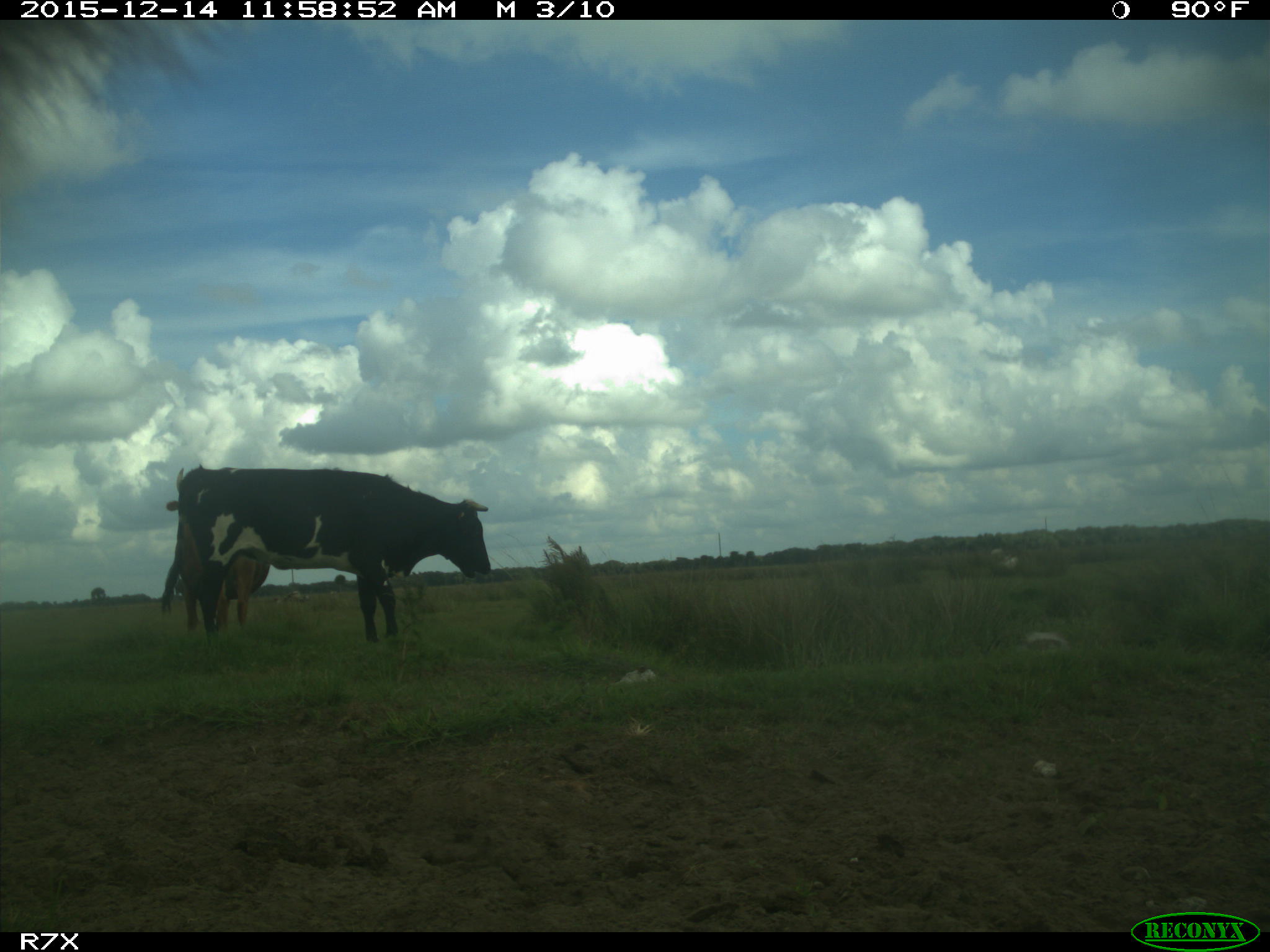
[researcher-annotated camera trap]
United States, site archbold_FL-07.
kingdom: Animalia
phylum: Chordata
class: Mammalia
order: Artiodactyla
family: Bovidae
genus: Bos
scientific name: Bos taurus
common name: domestic cow